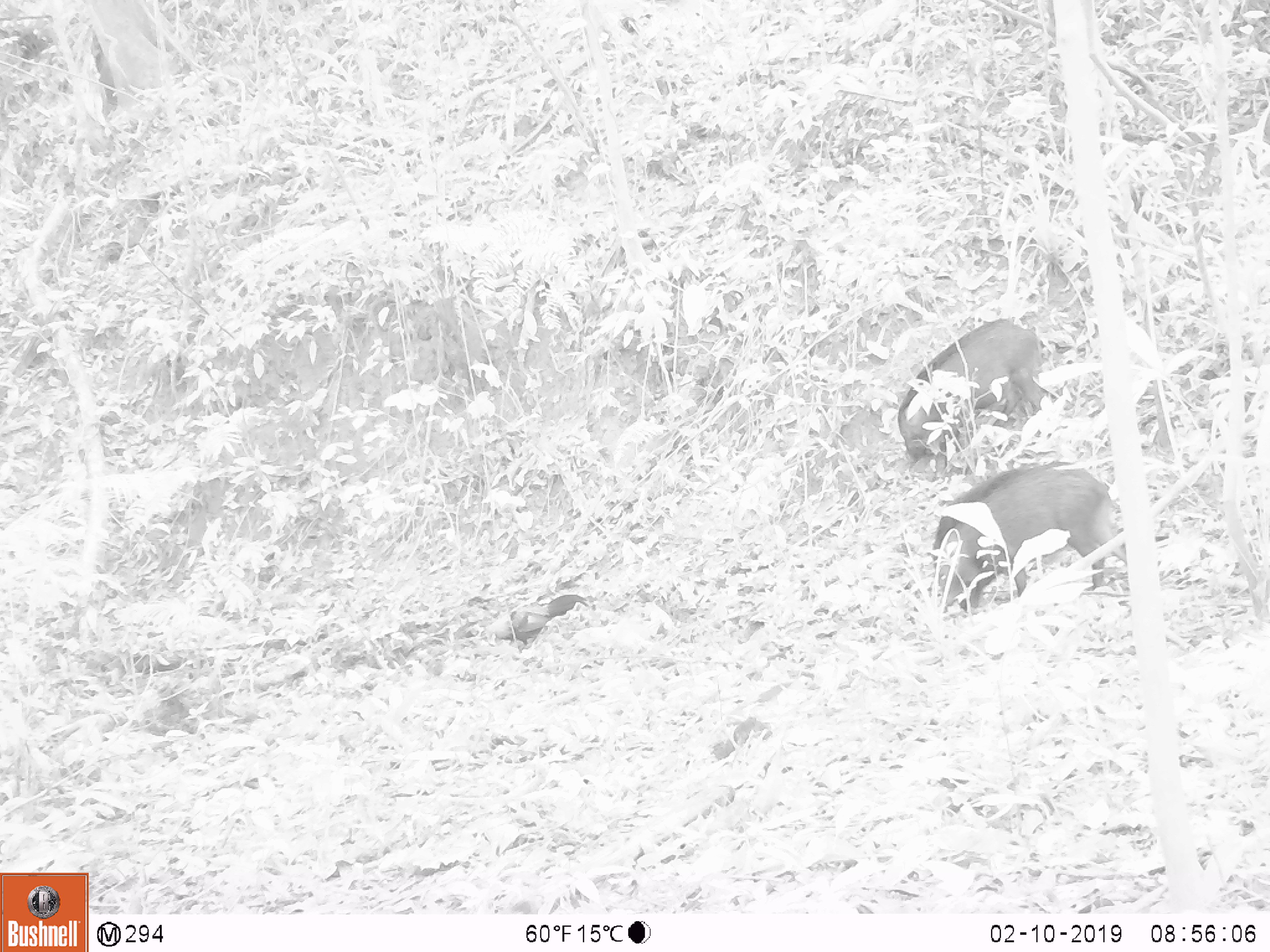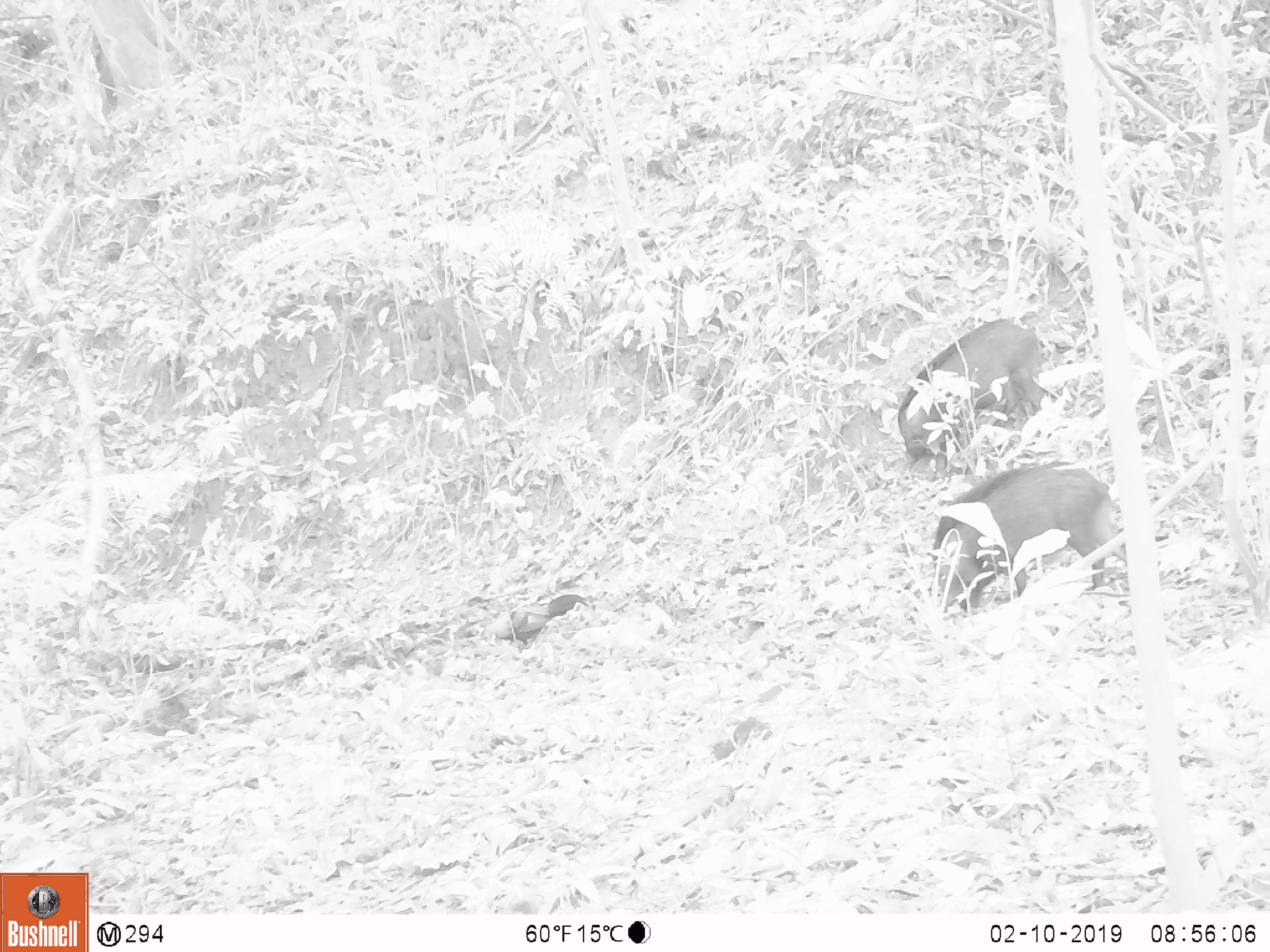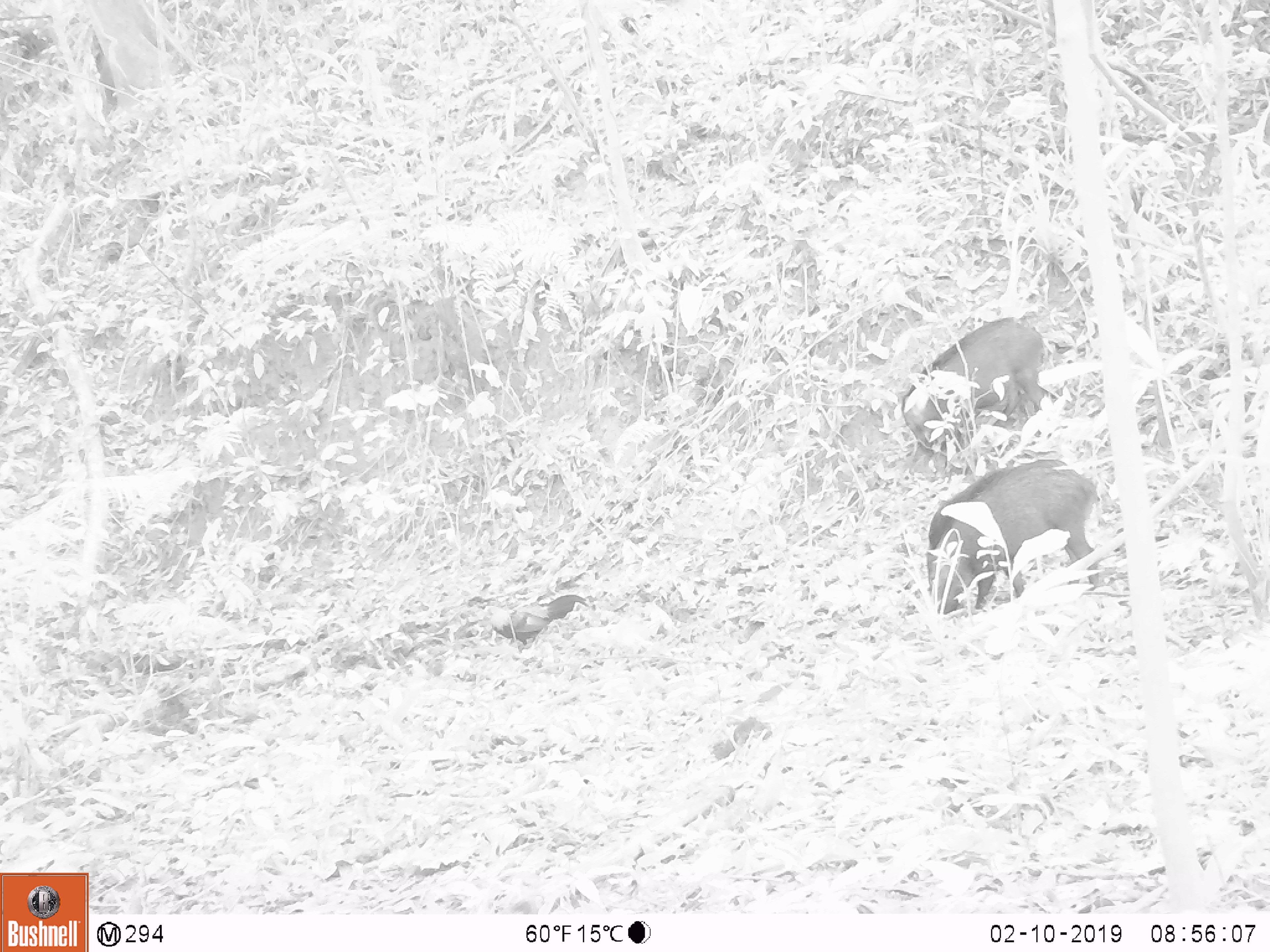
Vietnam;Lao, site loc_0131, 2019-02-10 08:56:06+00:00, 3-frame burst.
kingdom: Animalia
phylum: Chordata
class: Aves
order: Galliformes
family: Phasianidae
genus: Gallus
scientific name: Gallus gallus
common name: red junglefowl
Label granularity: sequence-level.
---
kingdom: Animalia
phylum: Chordata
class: Mammalia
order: Artiodactyla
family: Suidae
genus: Sus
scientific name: Sus scrofa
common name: eurasian wild pig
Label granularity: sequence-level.